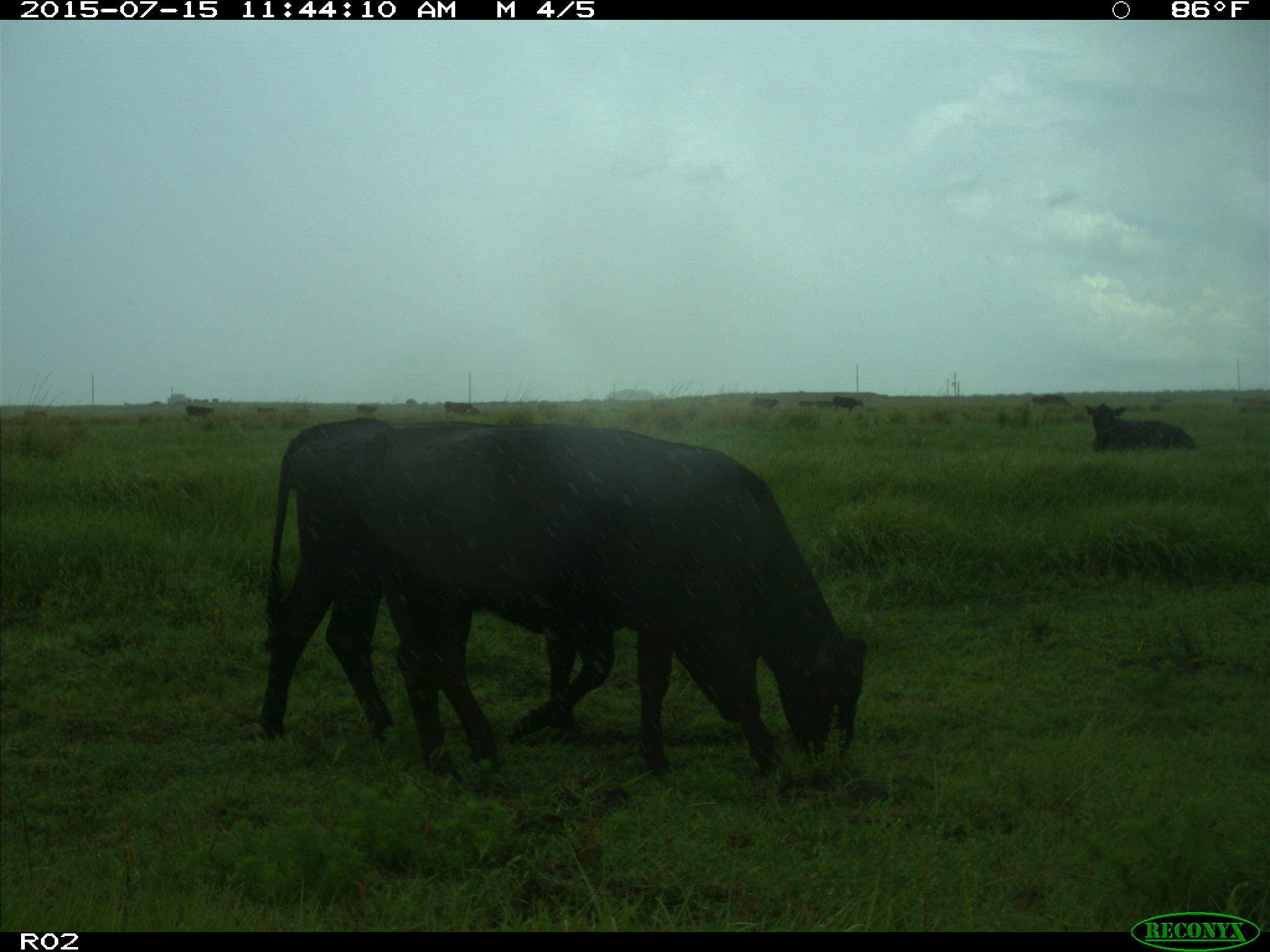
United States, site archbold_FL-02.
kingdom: Animalia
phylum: Chordata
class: Mammalia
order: Artiodactyla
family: Bovidae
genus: Bos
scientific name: Bos taurus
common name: domestic cow